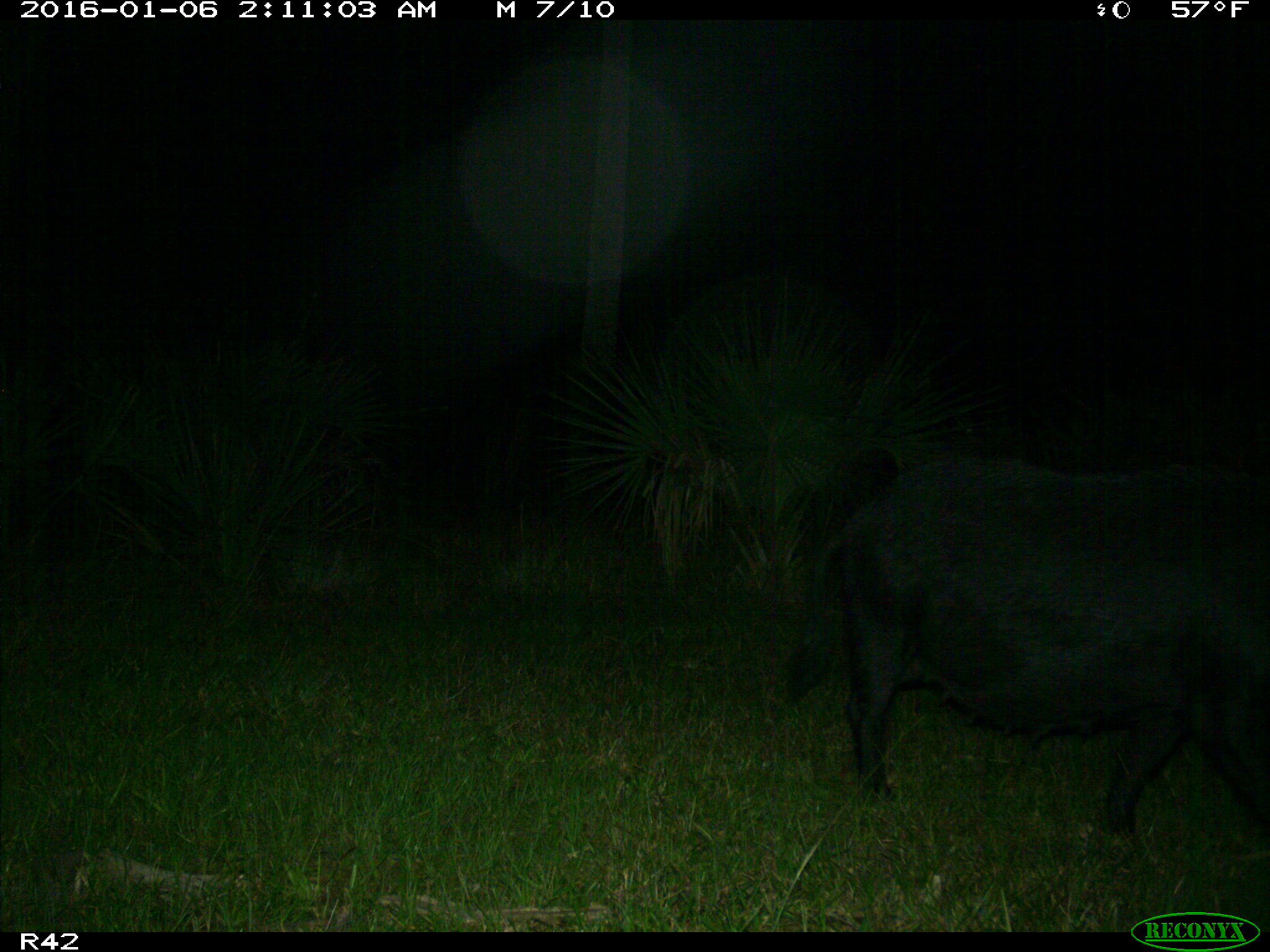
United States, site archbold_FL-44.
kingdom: Animalia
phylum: Chordata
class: Mammalia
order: Artiodactyla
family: Suidae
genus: Sus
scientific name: Sus scrofa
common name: wild boar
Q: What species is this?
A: Sus scrofa (wild boar).